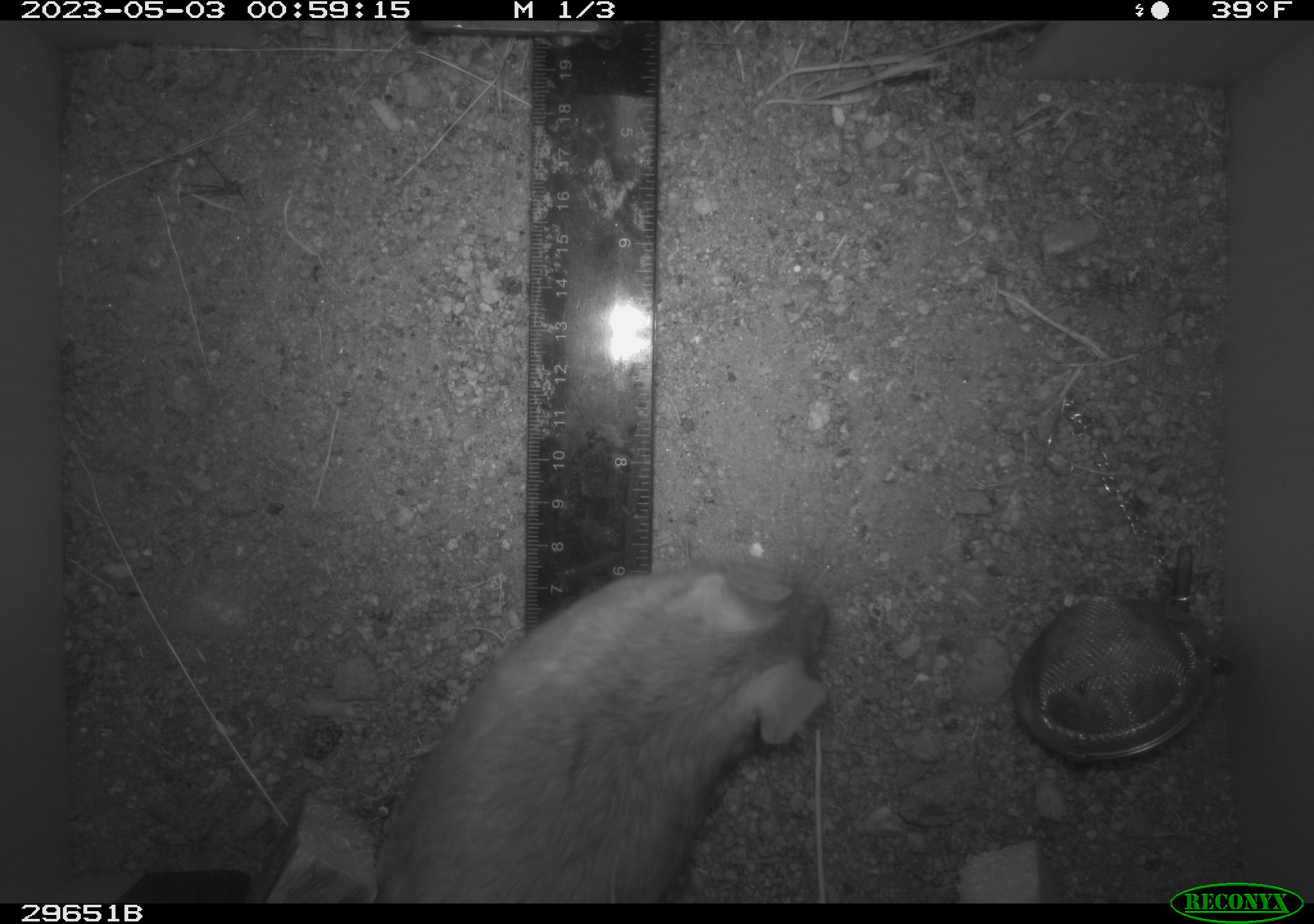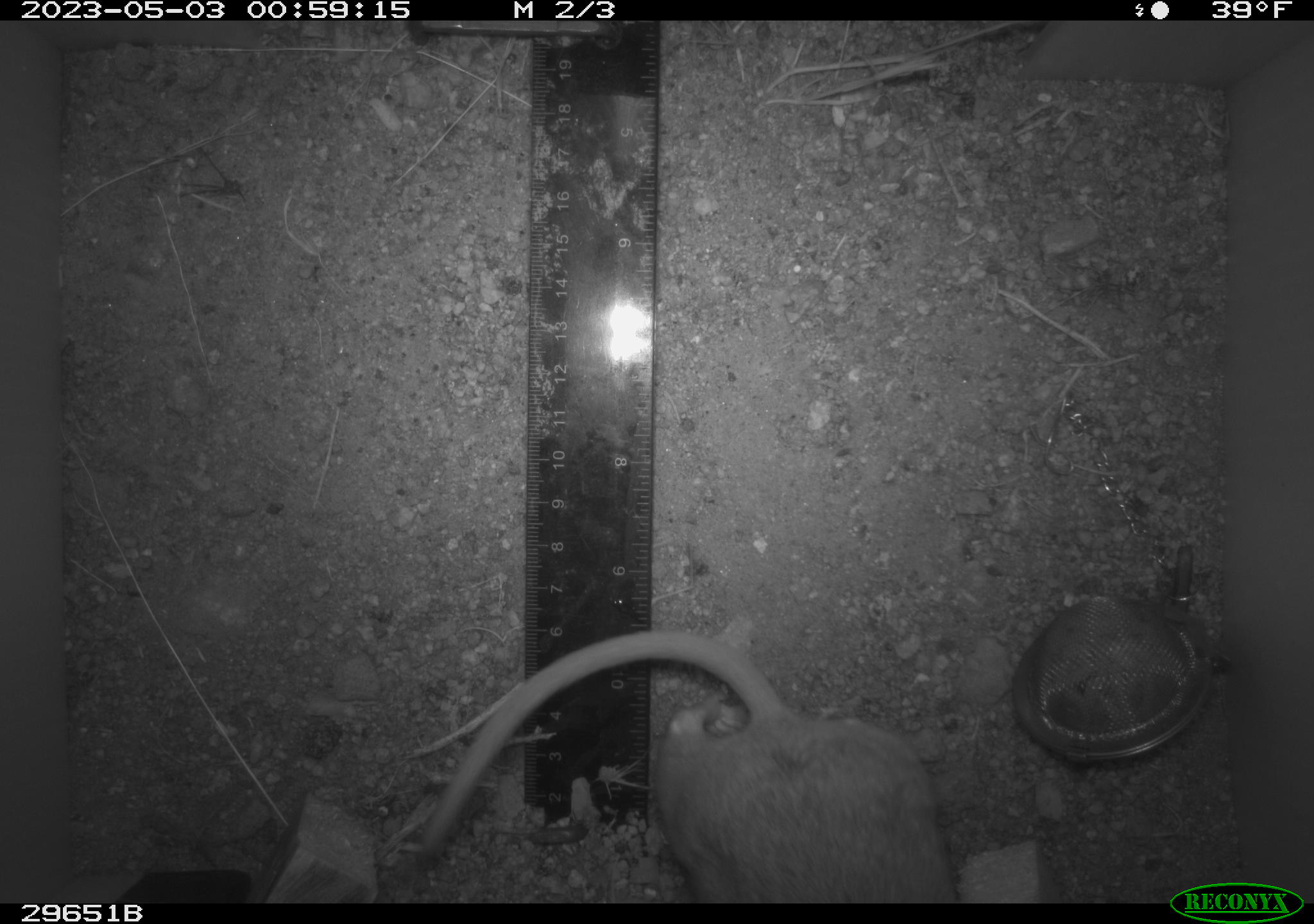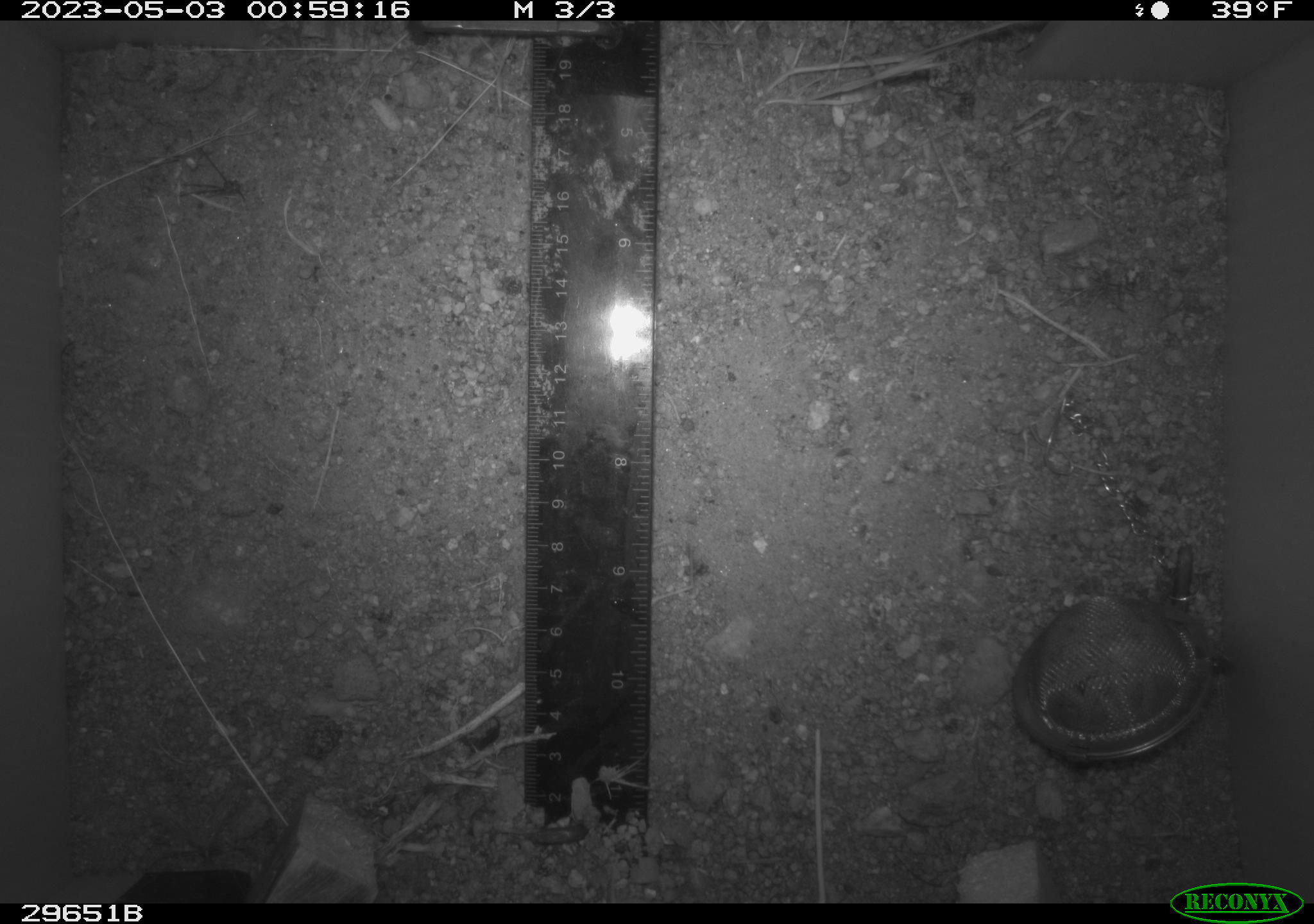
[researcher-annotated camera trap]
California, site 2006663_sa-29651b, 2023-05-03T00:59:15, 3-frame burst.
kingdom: Animalia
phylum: Chordata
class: Mammalia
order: Rodentia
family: Cricetidae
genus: Neotoma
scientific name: Neotoma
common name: pack rat or woodrat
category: neotoma species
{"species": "neotoma species (pack rat or woodrat) (Neotoma)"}